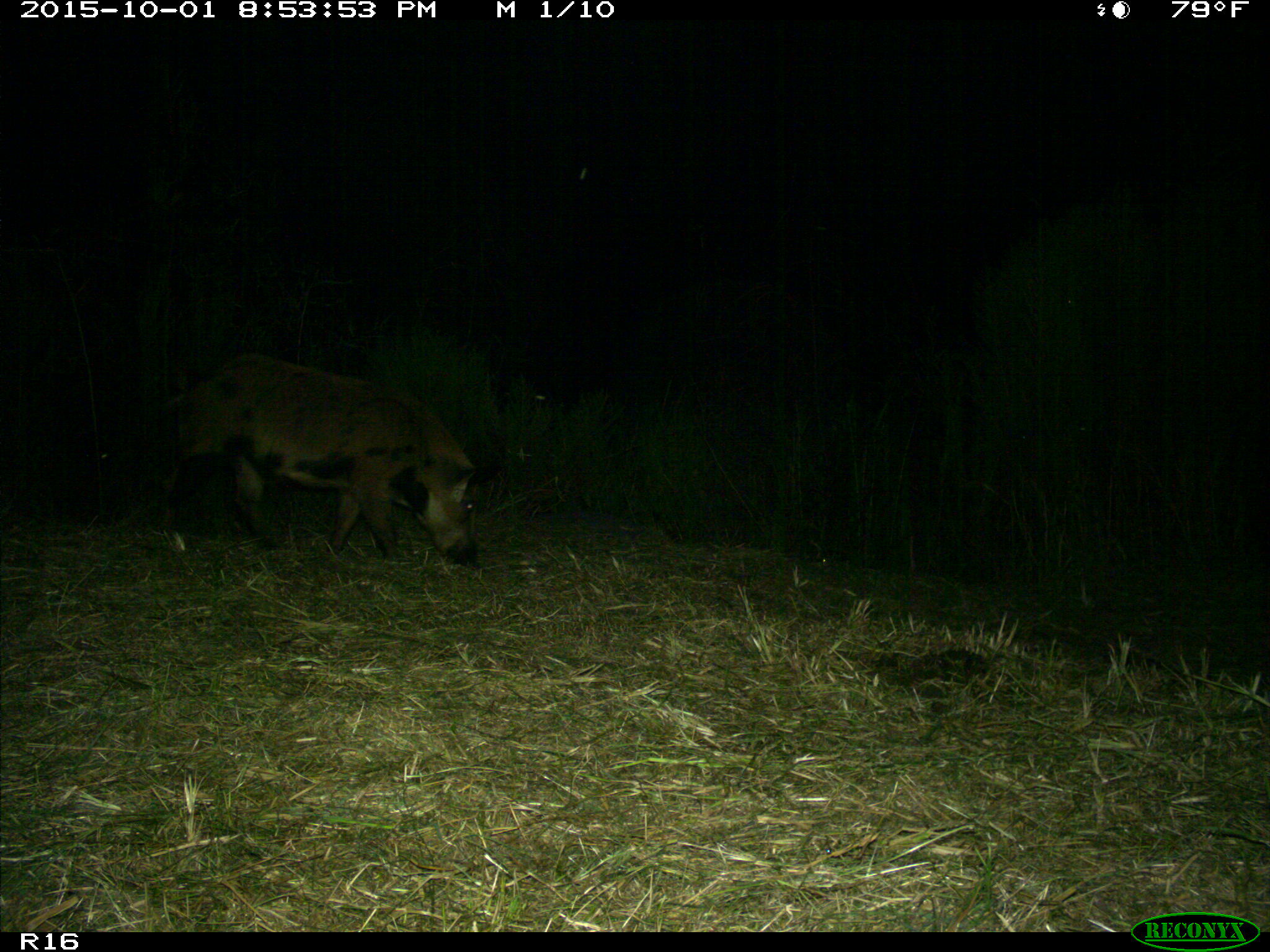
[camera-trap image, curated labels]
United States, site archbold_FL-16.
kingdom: Animalia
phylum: Chordata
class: Mammalia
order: Artiodactyla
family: Suidae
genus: Sus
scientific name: Sus scrofa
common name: wild boar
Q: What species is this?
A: Sus scrofa (wild boar).